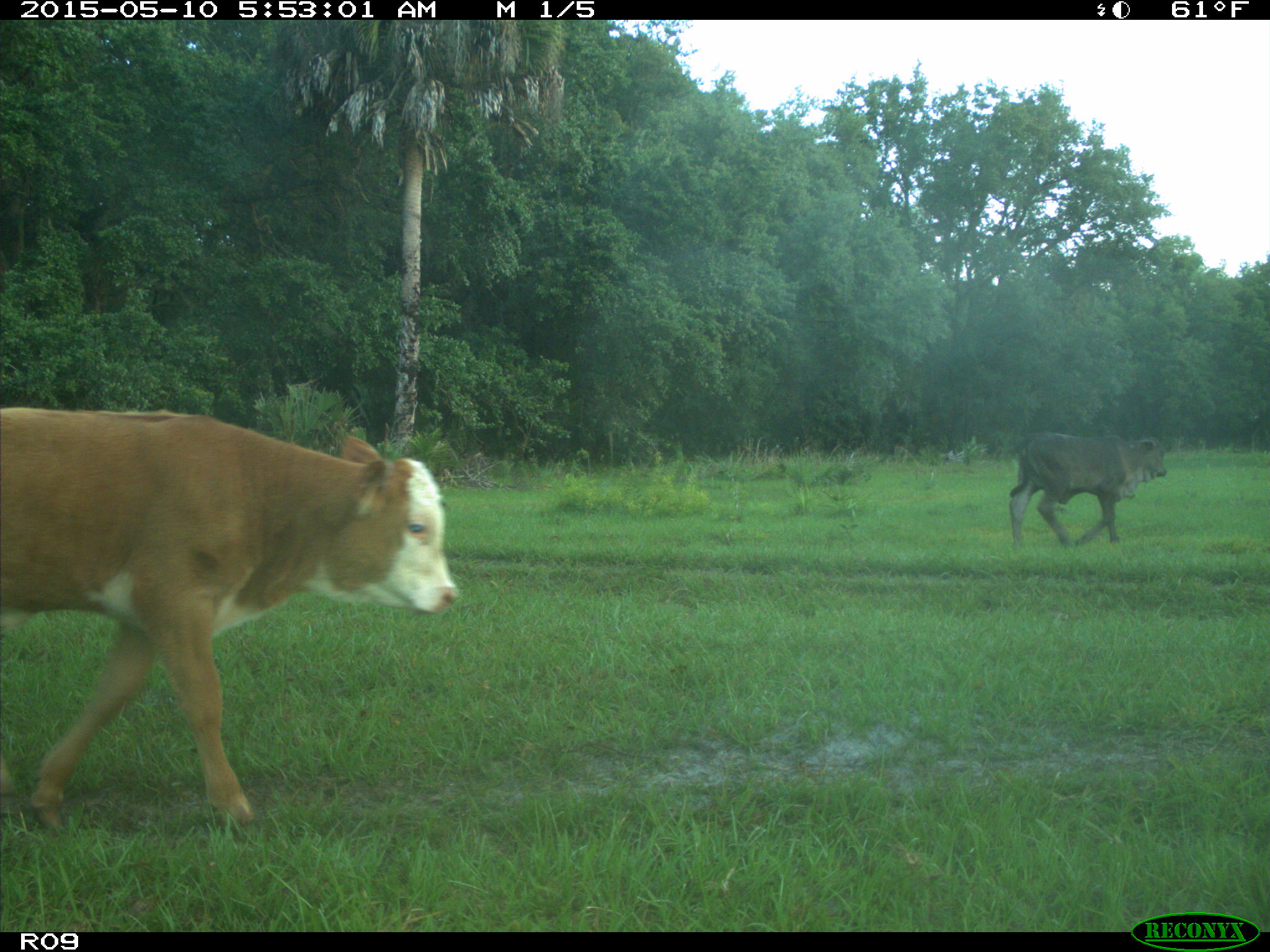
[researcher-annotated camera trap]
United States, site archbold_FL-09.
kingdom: Animalia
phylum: Chordata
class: Mammalia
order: Artiodactyla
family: Bovidae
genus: Bos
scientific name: Bos taurus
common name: domestic cow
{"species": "Bos taurus (domestic cow)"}